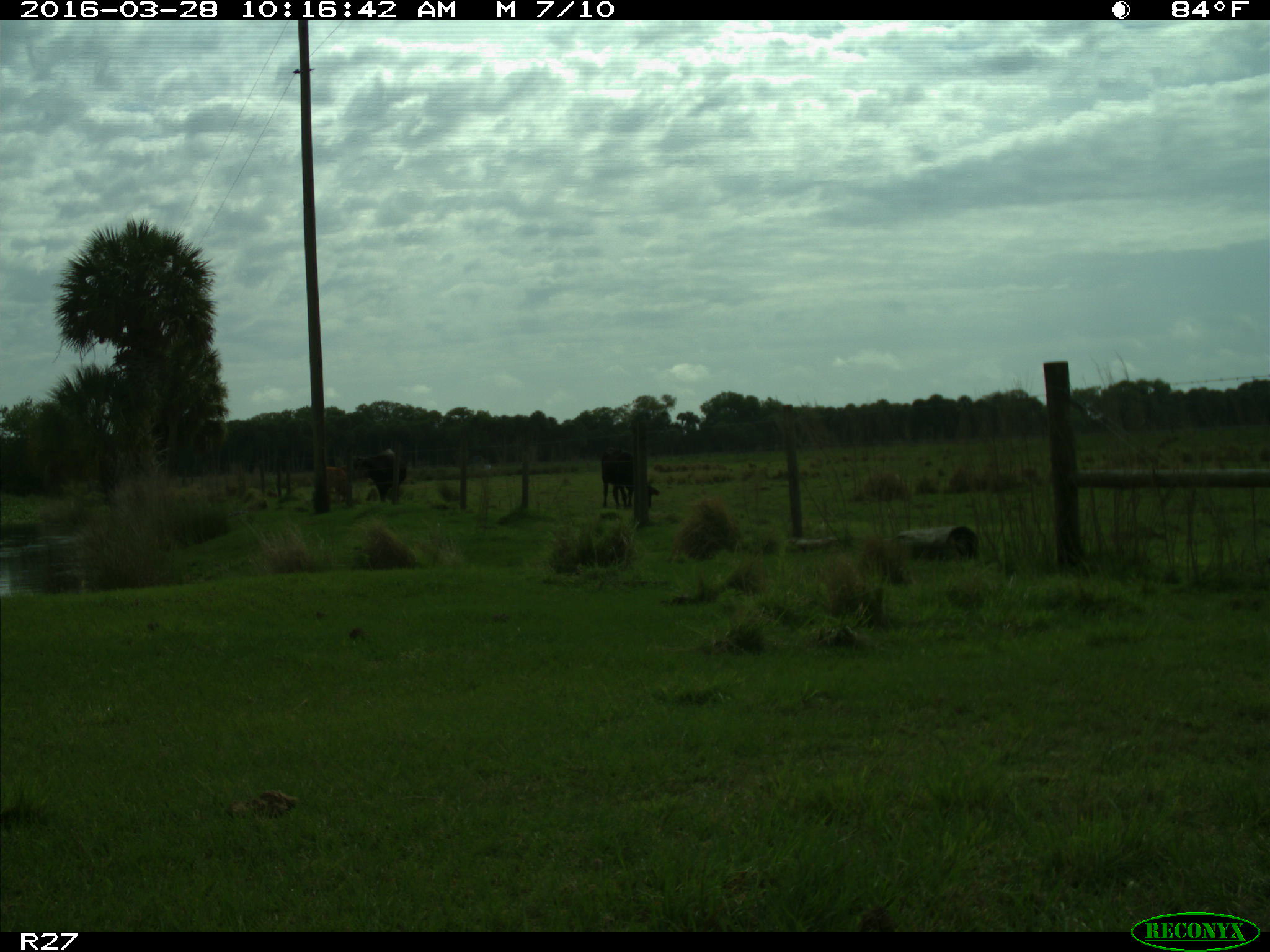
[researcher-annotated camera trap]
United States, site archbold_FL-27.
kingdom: Animalia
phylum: Chordata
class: Mammalia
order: Artiodactyla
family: Bovidae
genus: Bos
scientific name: Bos taurus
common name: domestic cow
Bos taurus (domestic cow).